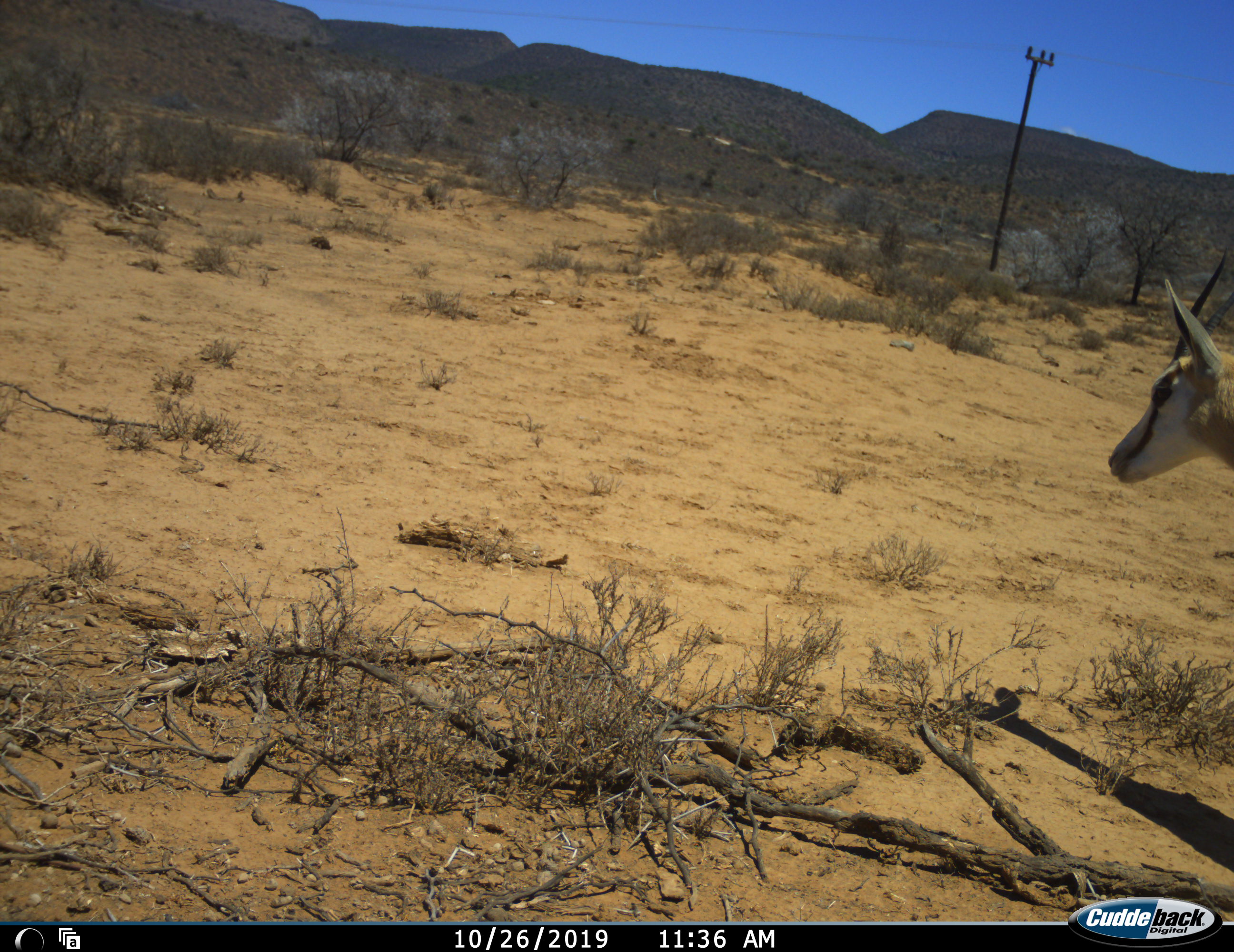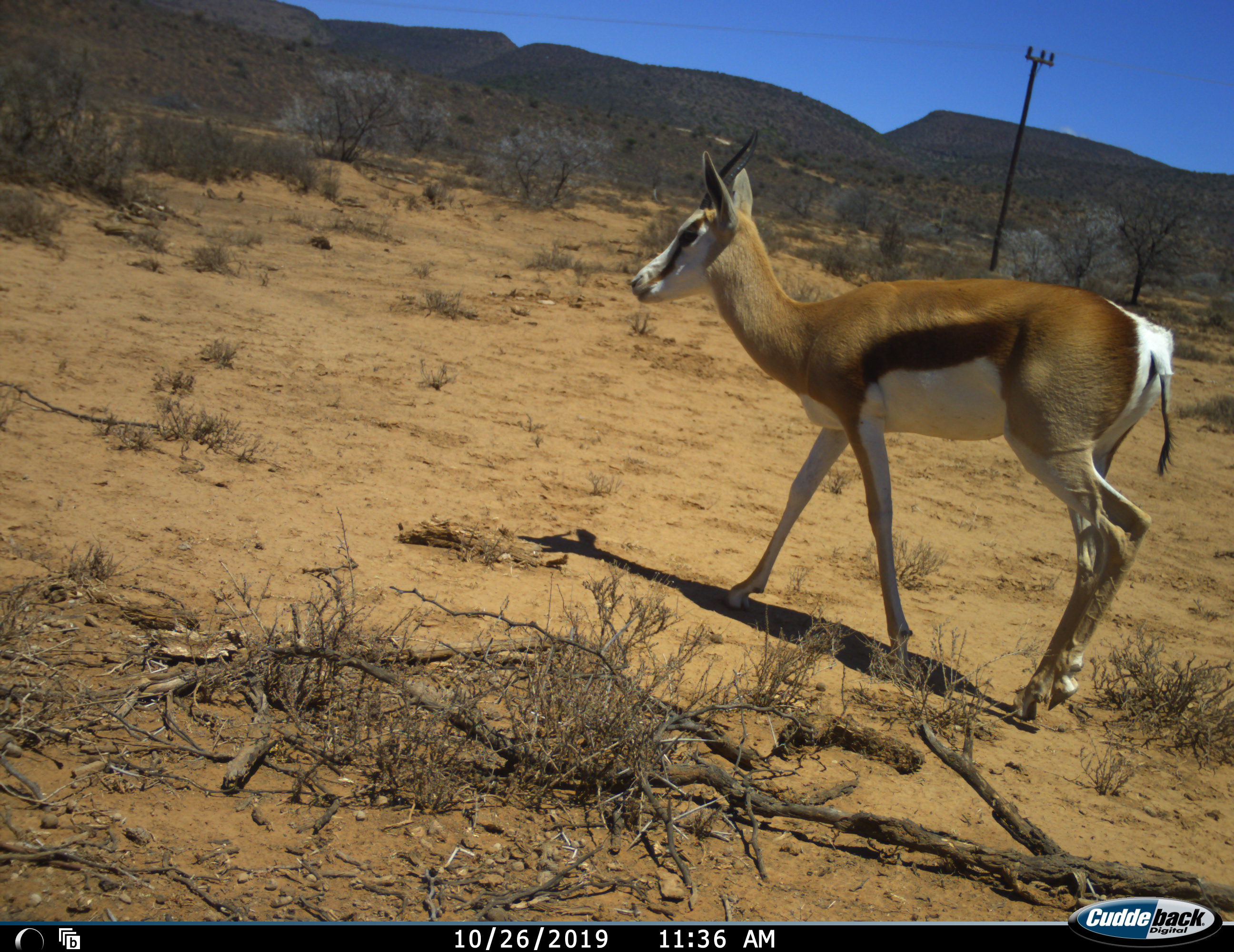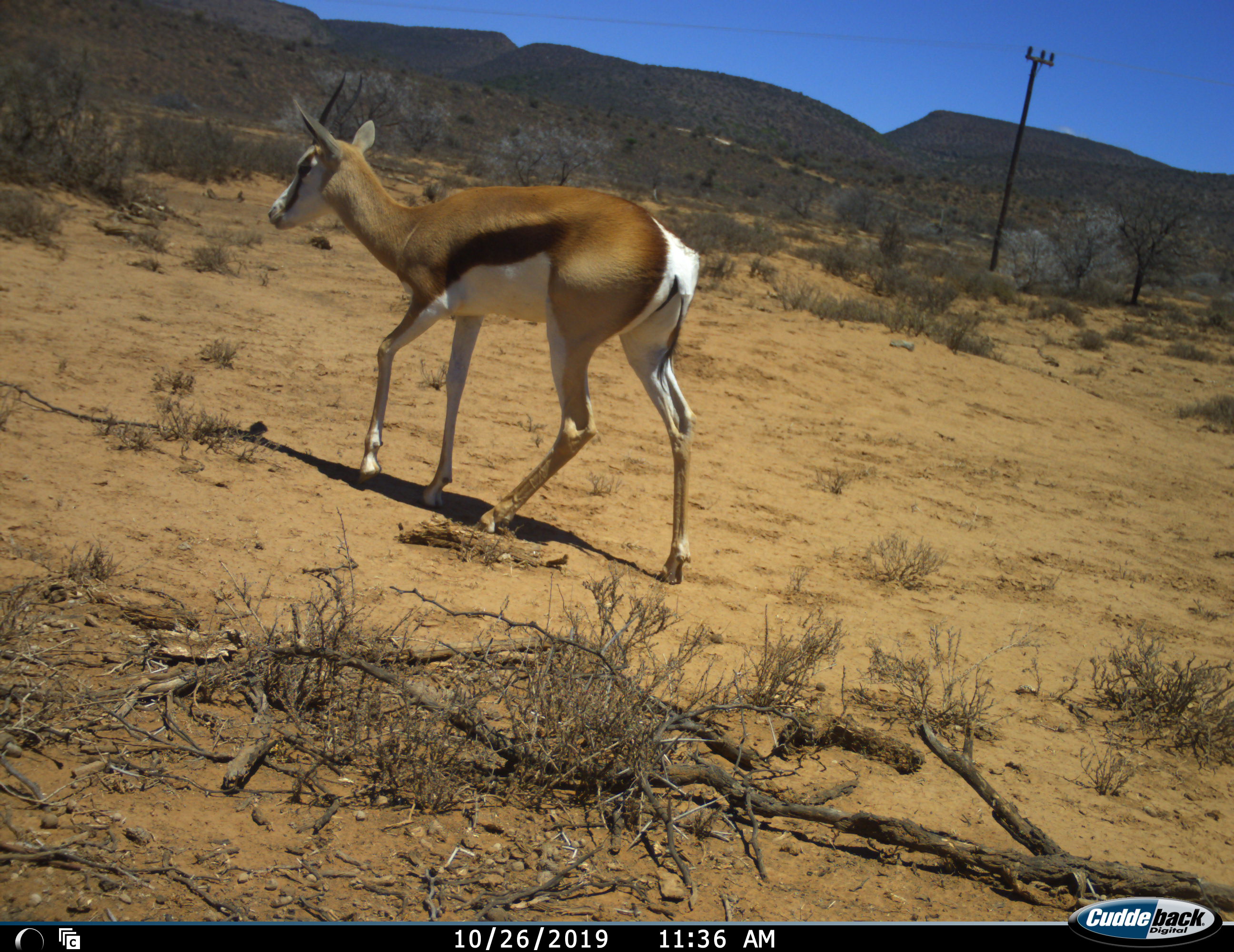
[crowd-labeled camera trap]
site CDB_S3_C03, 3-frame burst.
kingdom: Animalia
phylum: Chordata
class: Mammalia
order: Artiodactyla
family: Bovidae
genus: Antidorcas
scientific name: Antidorcas marsupialis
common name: springbok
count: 1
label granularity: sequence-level